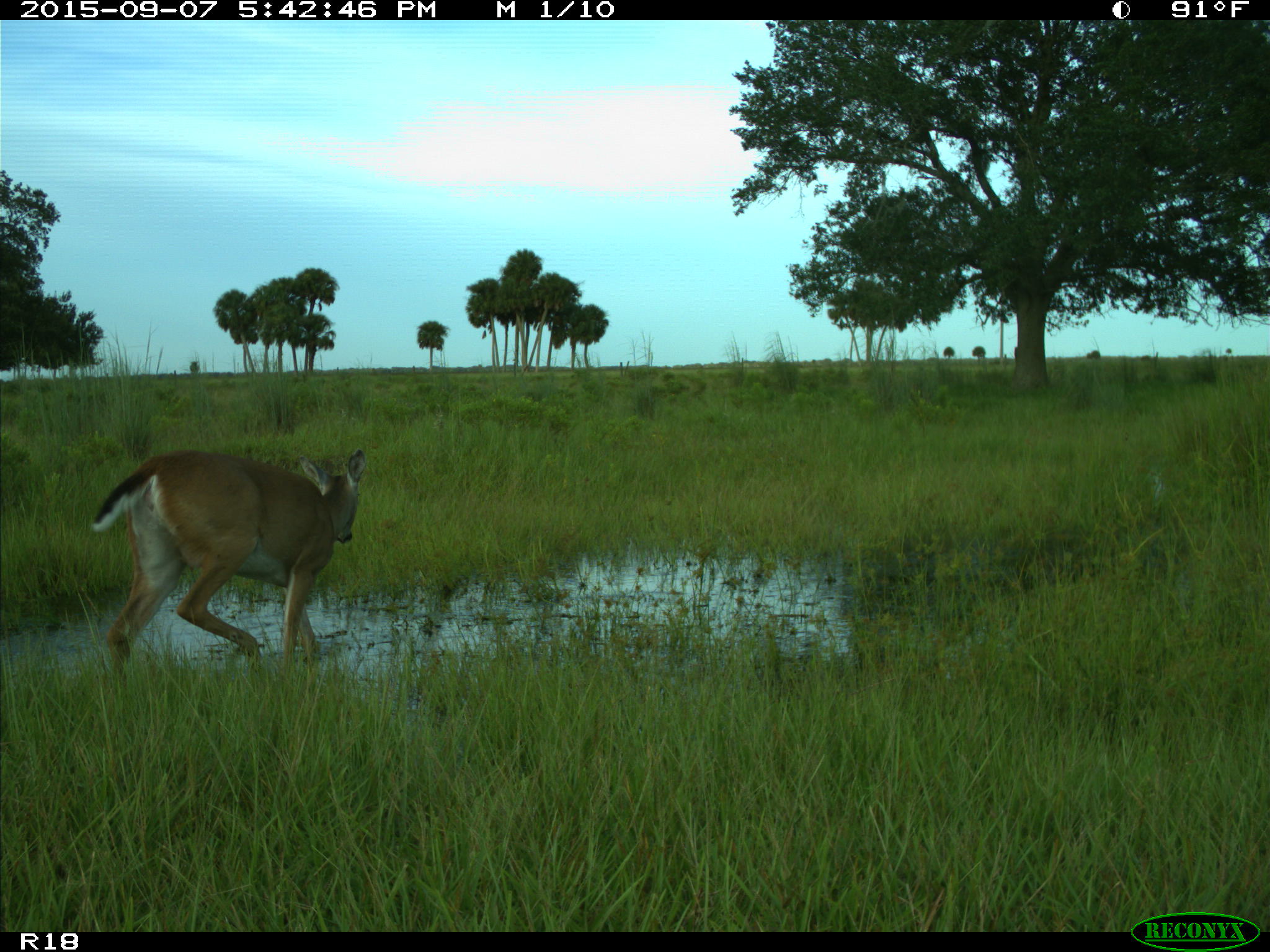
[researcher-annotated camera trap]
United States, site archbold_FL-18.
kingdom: Animalia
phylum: Chordata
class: Mammalia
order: Artiodactyla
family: Cervidae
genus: Odocoileus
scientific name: Odocoileus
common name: deer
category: unidentified deer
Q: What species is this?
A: Unidentified deer (deer) (Odocoileus).